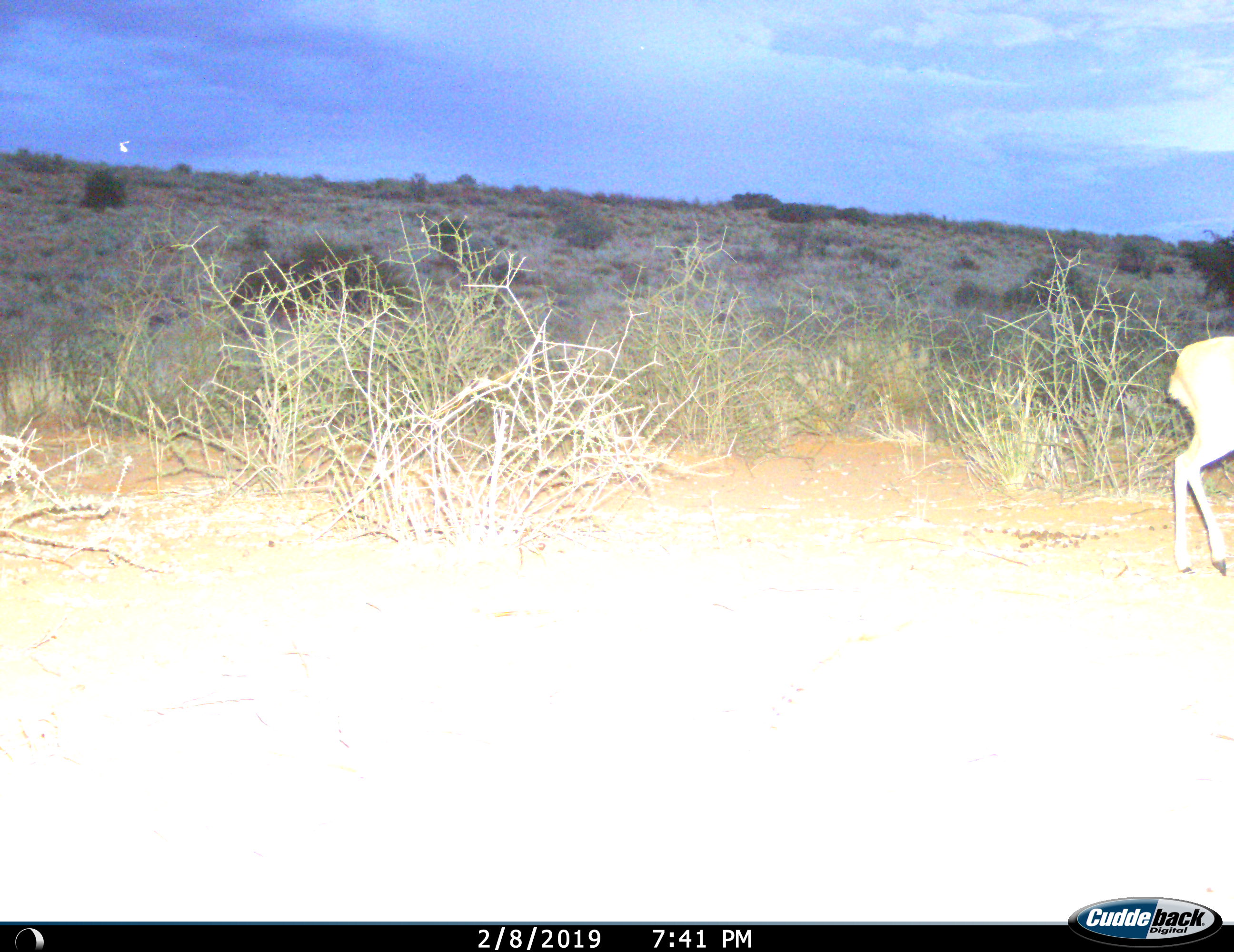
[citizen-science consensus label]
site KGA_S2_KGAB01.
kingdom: Animalia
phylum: Chordata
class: Mammalia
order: Artiodactyla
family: Bovidae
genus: Raphicerus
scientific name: Raphicerus campestris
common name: steenbok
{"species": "steenbok (Raphicerus campestris)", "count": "1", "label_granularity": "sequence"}